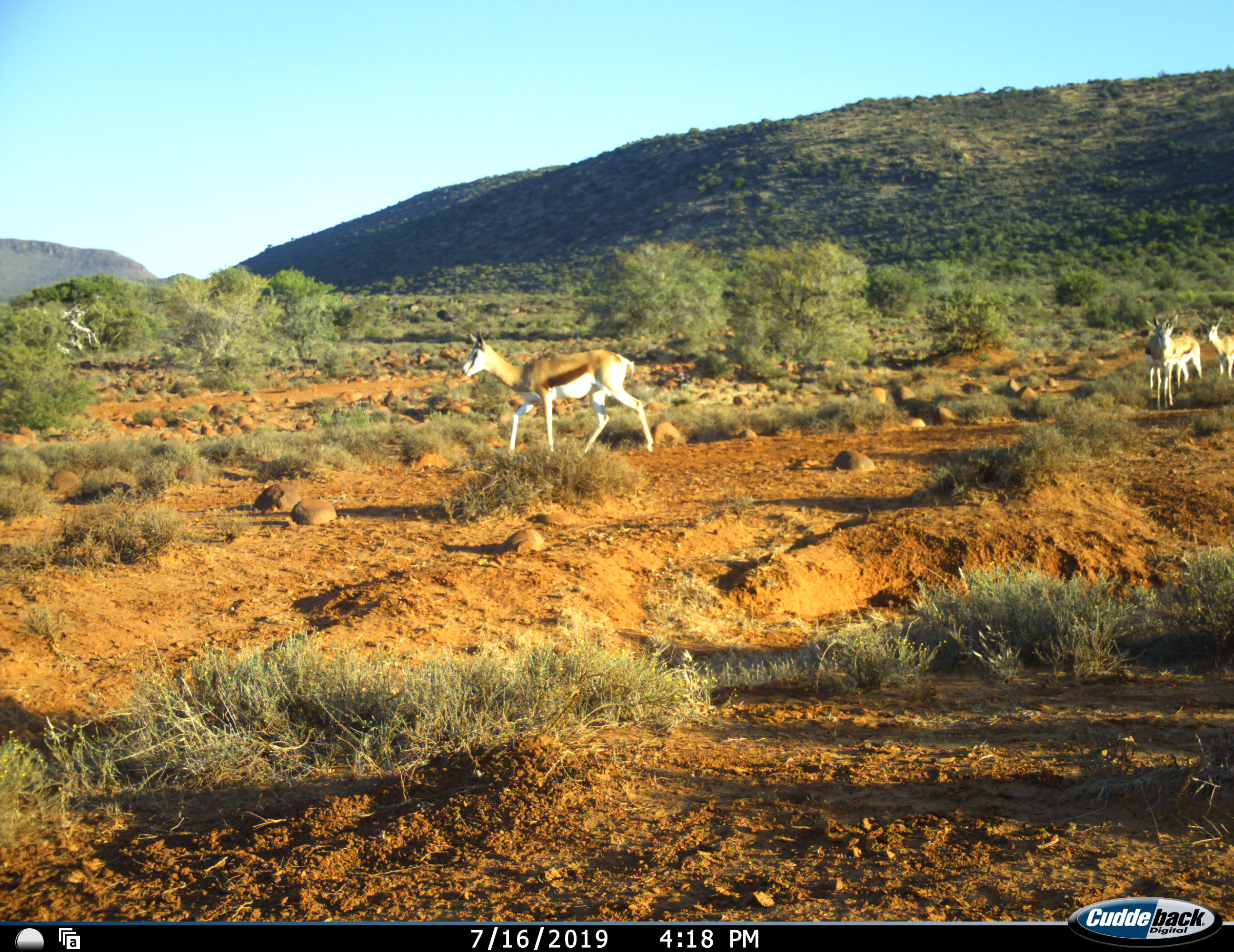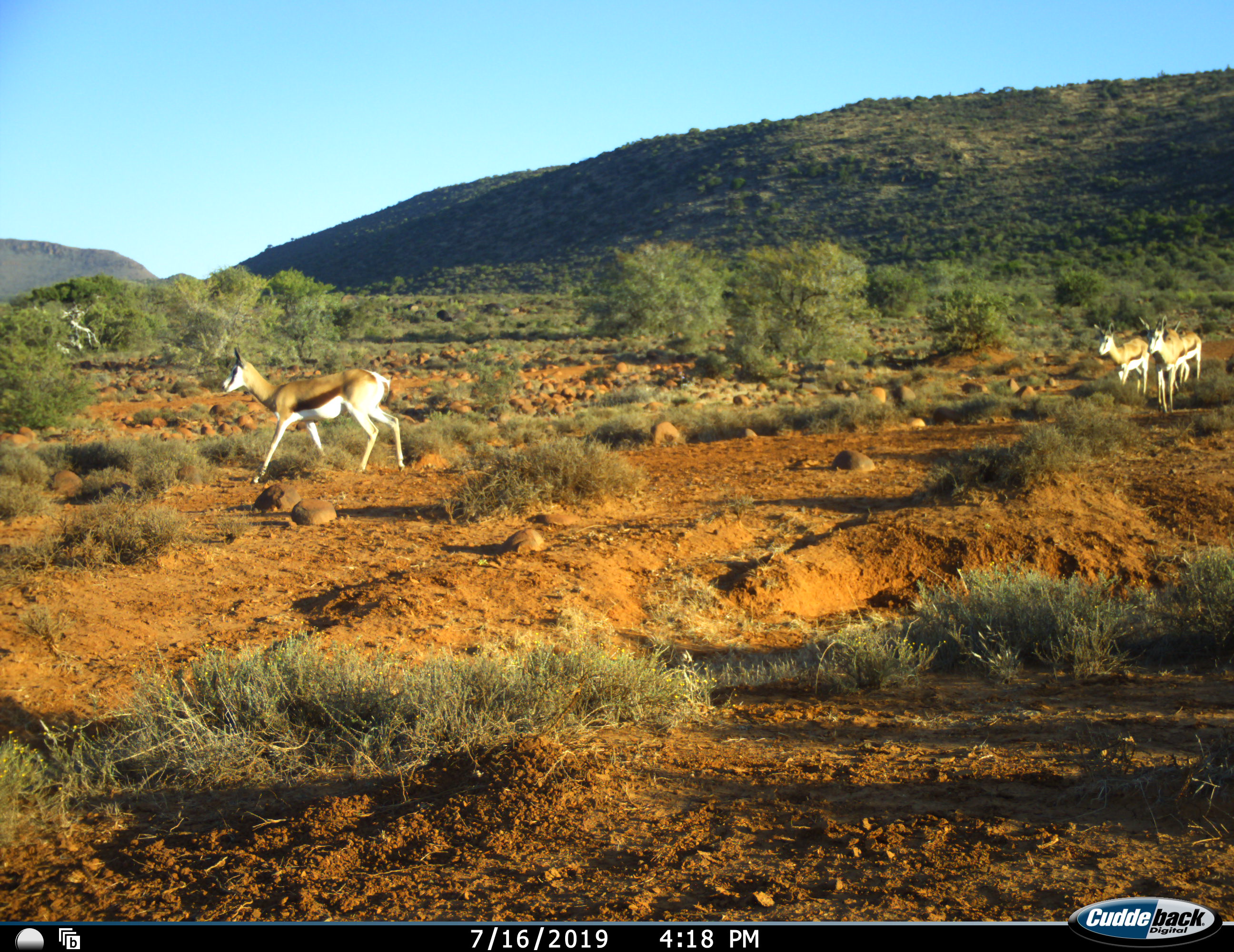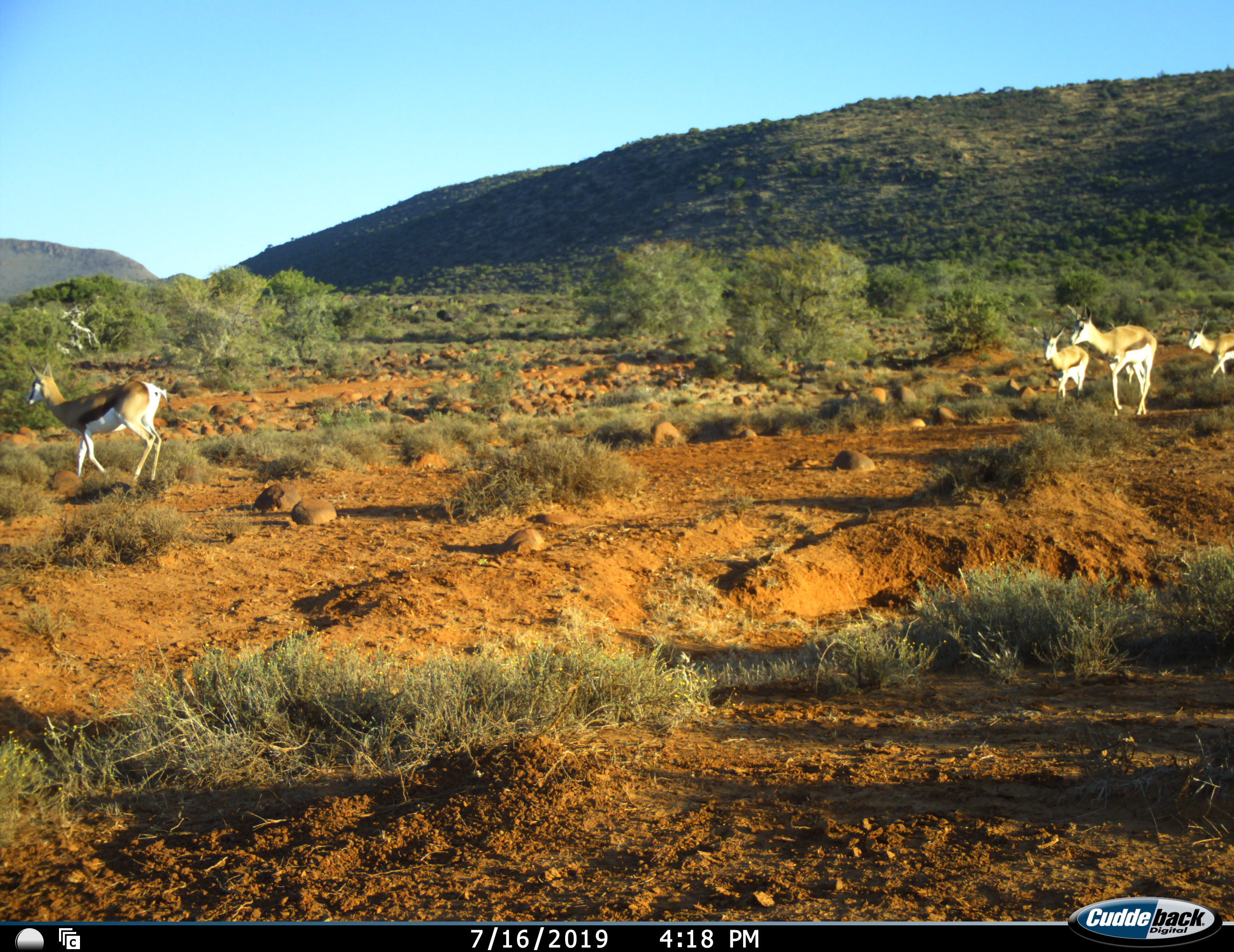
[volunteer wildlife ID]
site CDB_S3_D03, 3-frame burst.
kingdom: Animalia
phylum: Chordata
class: Mammalia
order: Artiodactyla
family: Bovidae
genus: Antidorcas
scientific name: Antidorcas marsupialis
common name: springbok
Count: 4.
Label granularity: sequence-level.